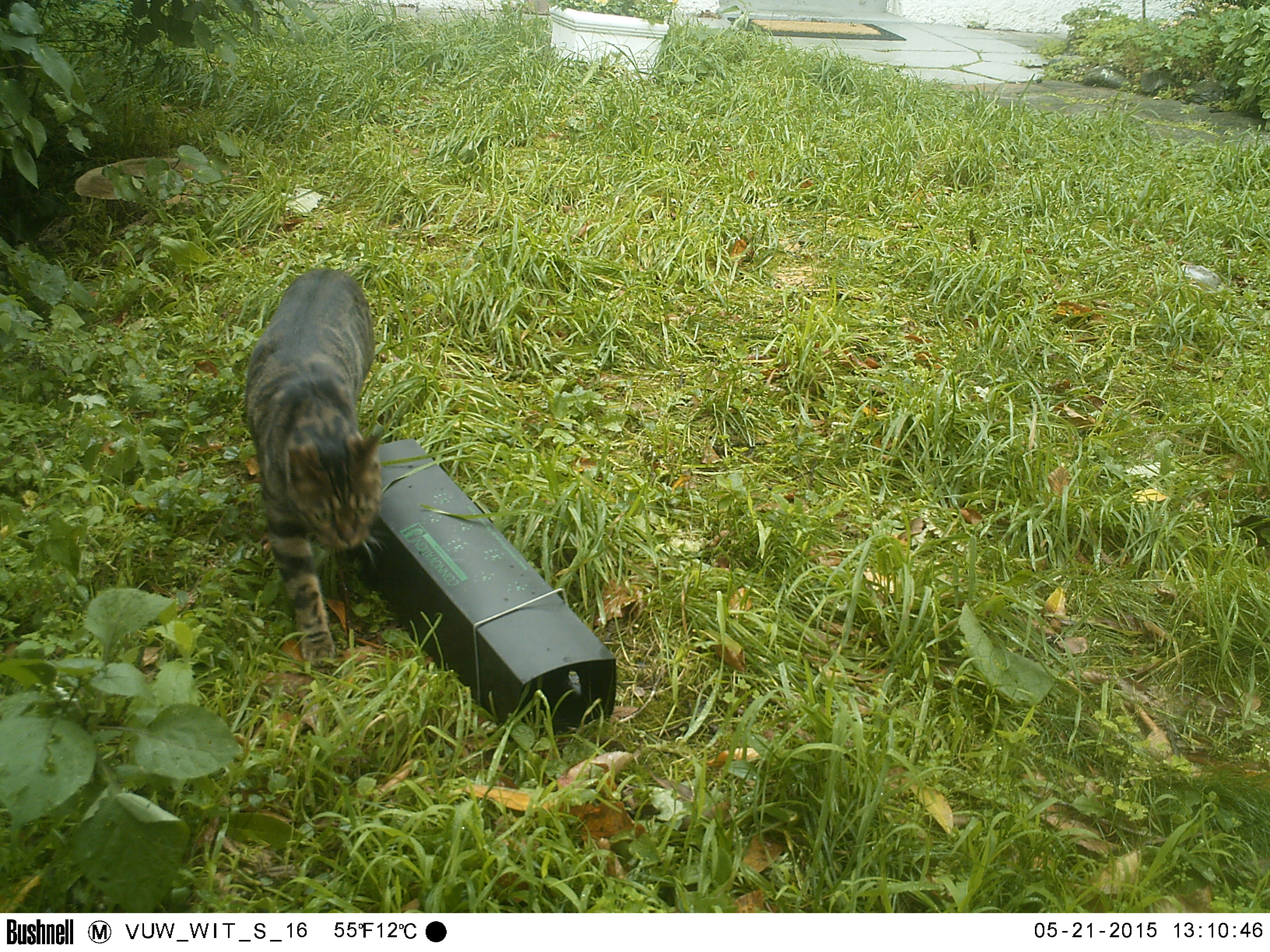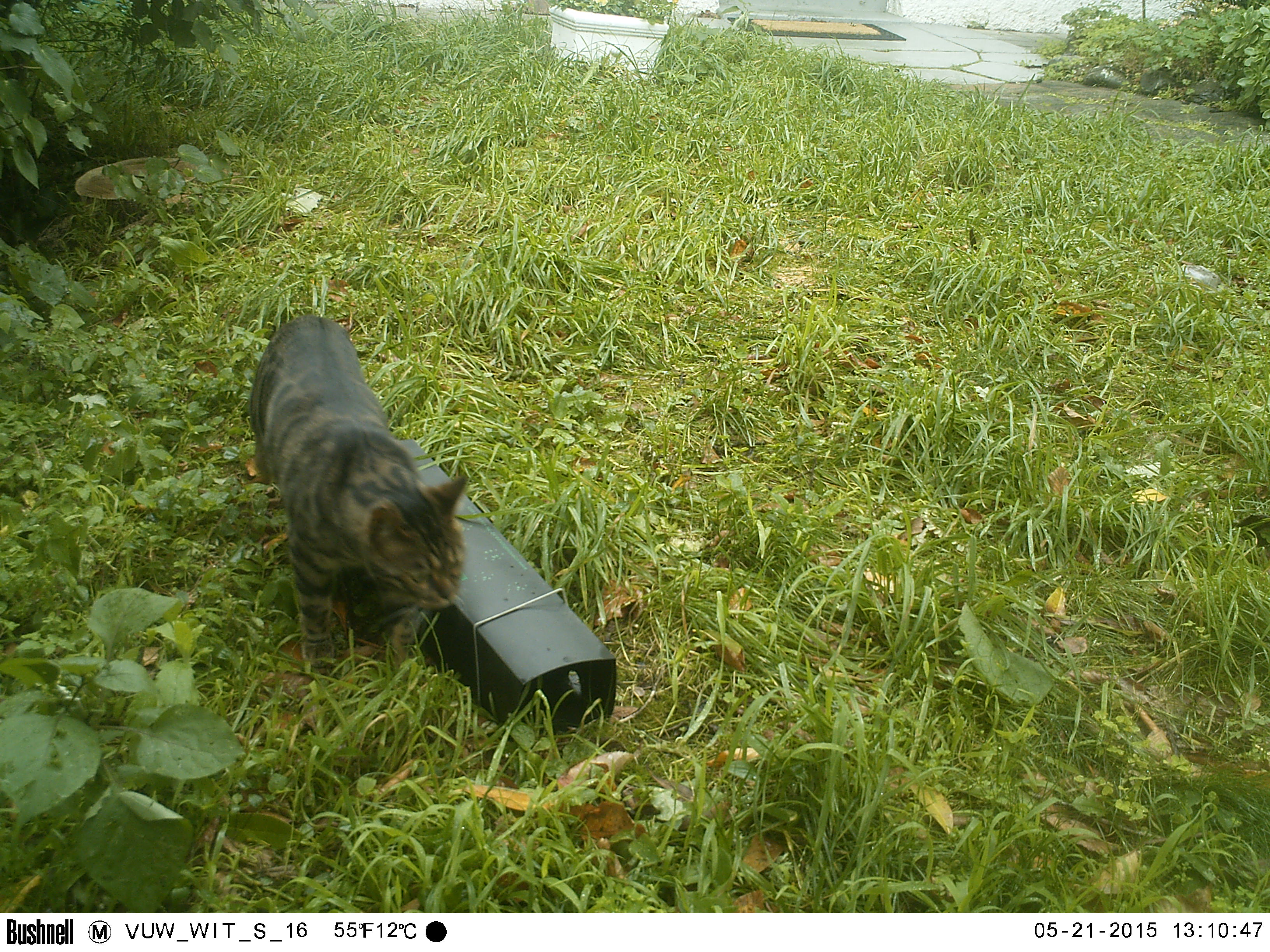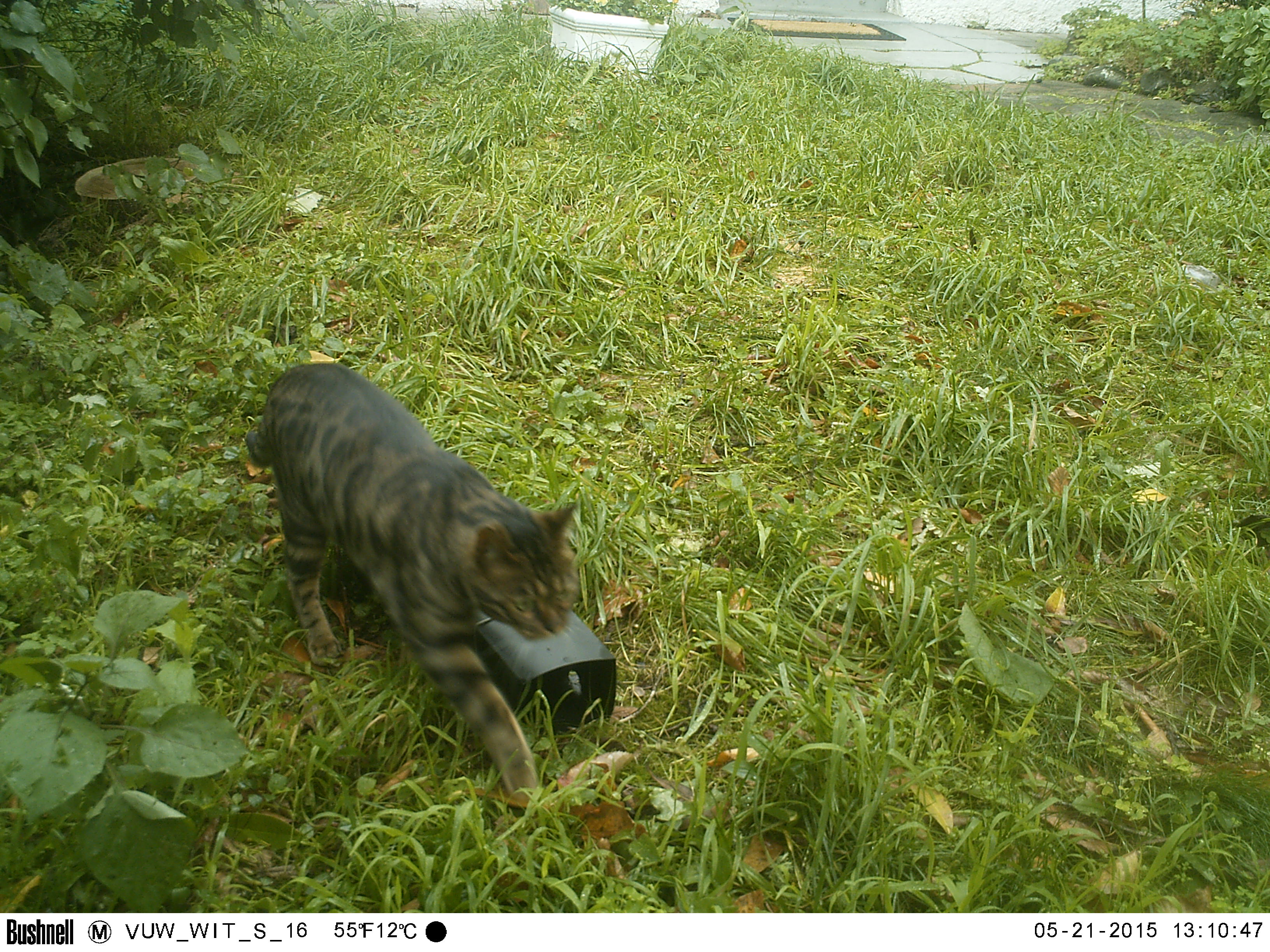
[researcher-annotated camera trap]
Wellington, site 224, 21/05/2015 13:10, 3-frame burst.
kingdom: Animalia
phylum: Chordata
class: Mammalia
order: Carnivora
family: Felidae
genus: Felis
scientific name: Felis catus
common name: cat